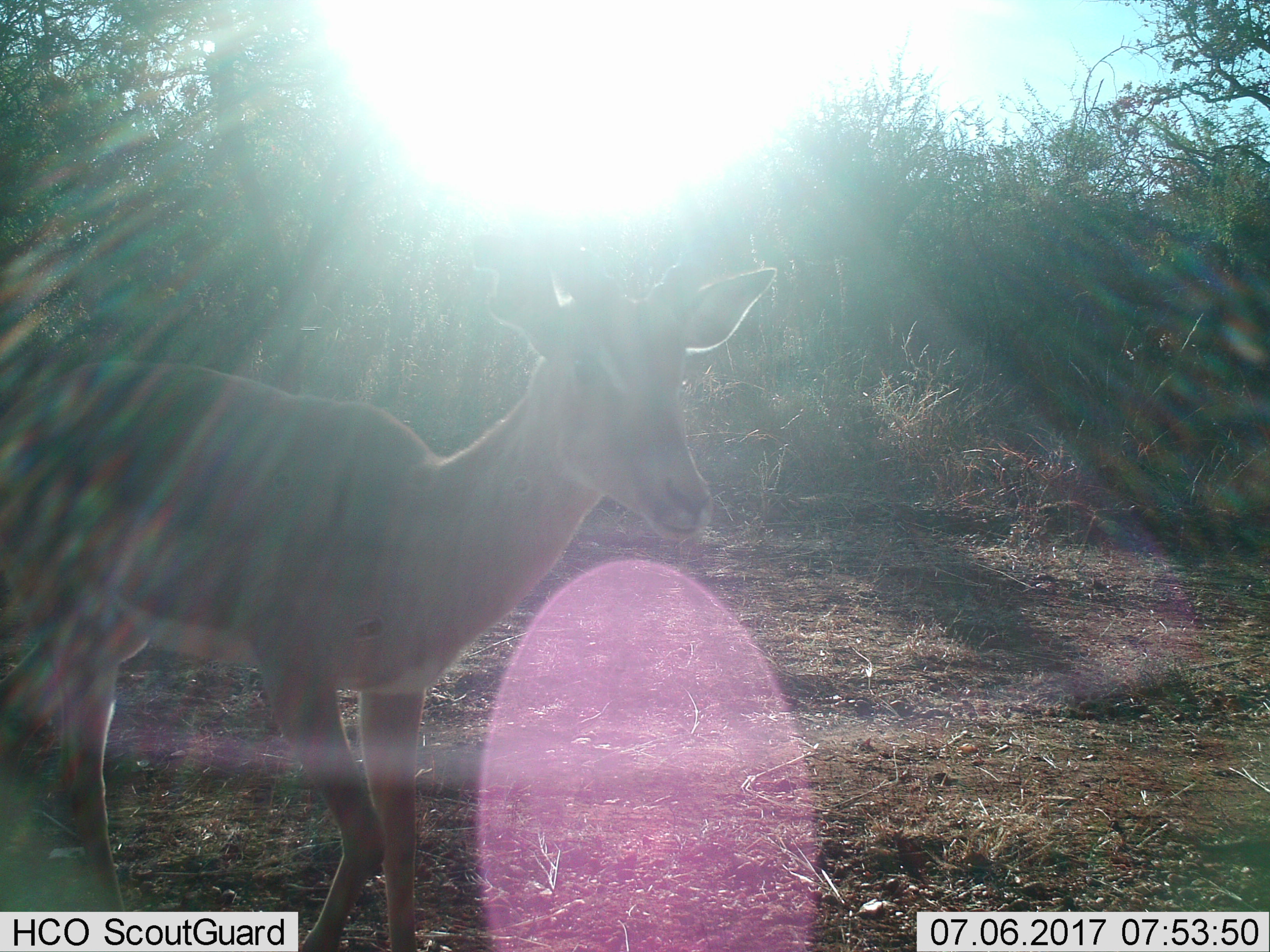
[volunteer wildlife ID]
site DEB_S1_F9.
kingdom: Animalia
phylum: Chordata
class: Mammalia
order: Artiodactyla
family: Bovidae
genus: Aepyceros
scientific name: Aepyceros melampus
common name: impala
Impala (Aepyceros melampus), count 1. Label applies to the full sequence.